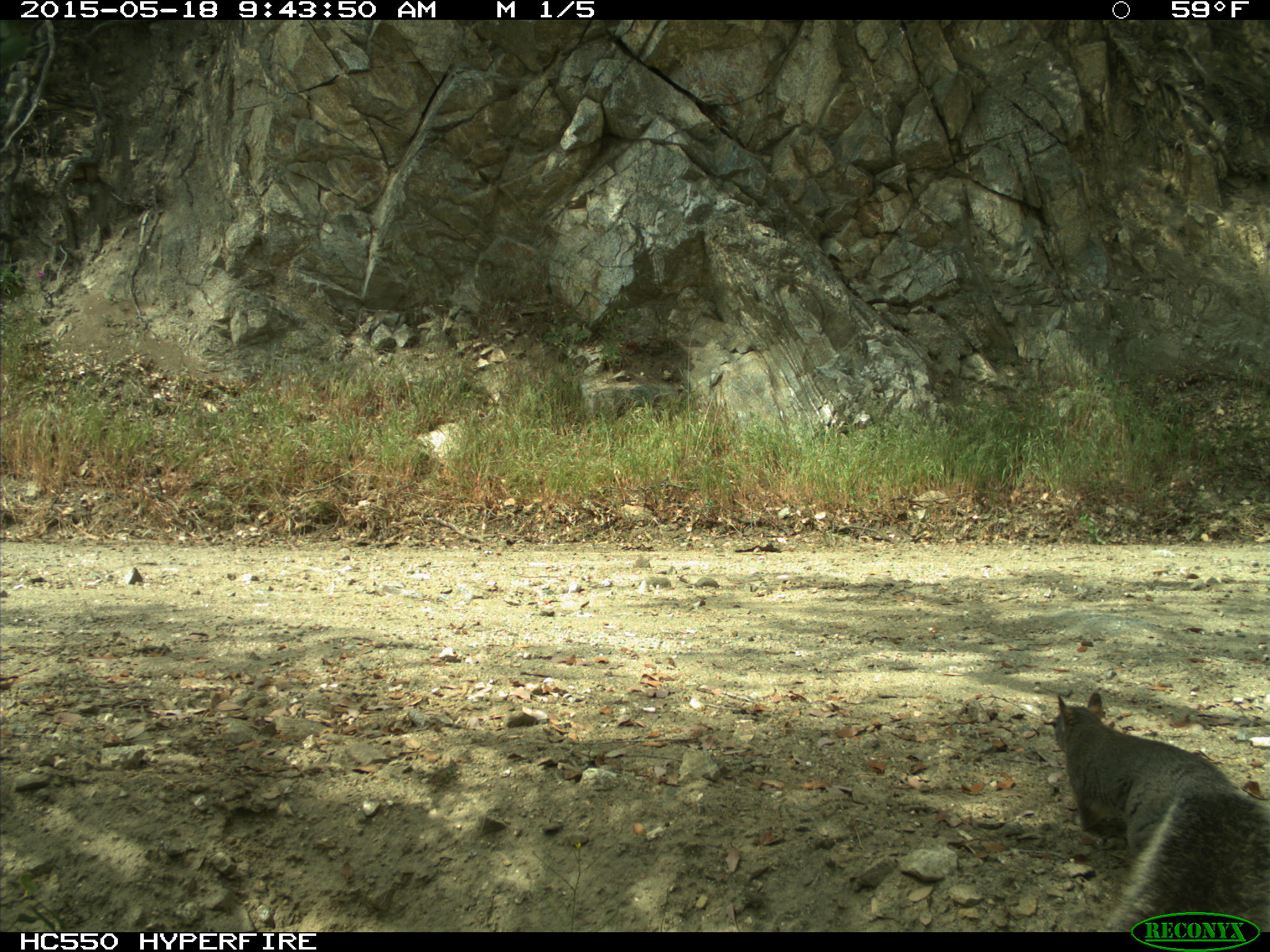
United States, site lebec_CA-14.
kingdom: Animalia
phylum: Chordata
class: Mammalia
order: Rodentia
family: Sciuridae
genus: Sciurus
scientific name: Sciurus carolinensis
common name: eastern gray squirrel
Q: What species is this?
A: Sciurus carolinensis (eastern gray squirrel).